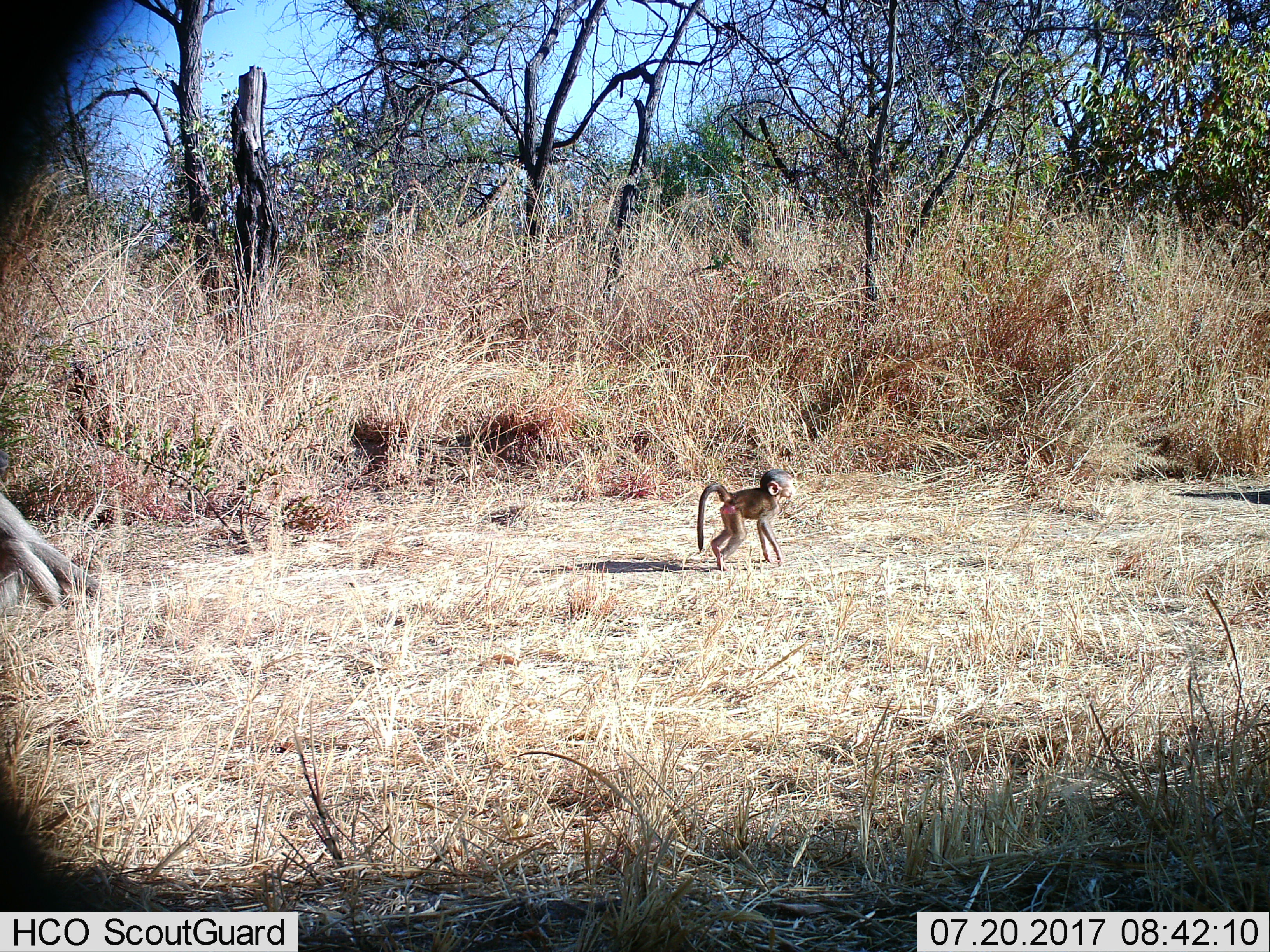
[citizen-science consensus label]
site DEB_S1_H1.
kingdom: Animalia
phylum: Chordata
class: Mammalia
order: Primates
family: Cercopithecidae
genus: Papio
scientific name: Papio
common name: baboon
Baboon (Papio), count 2. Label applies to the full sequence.